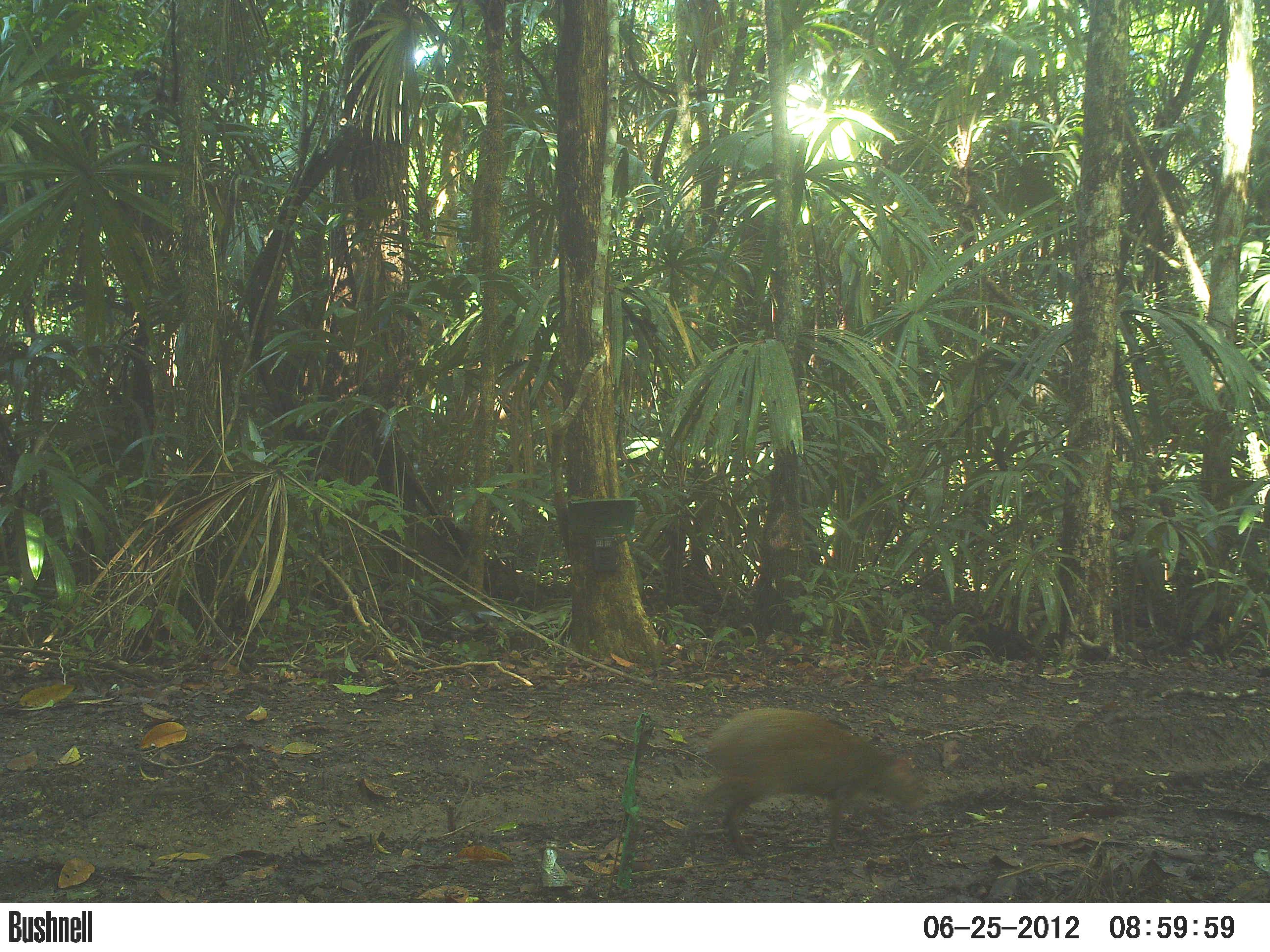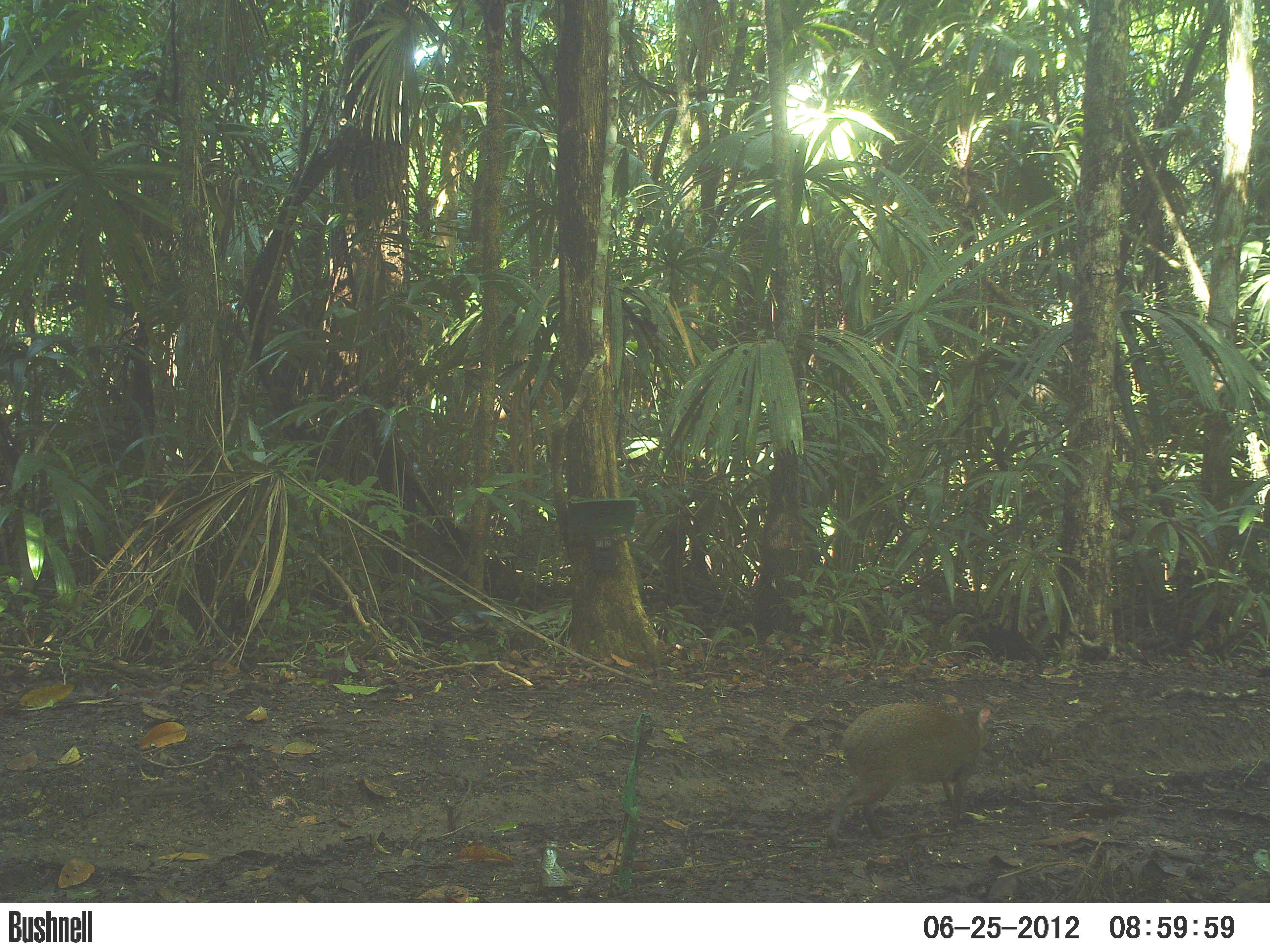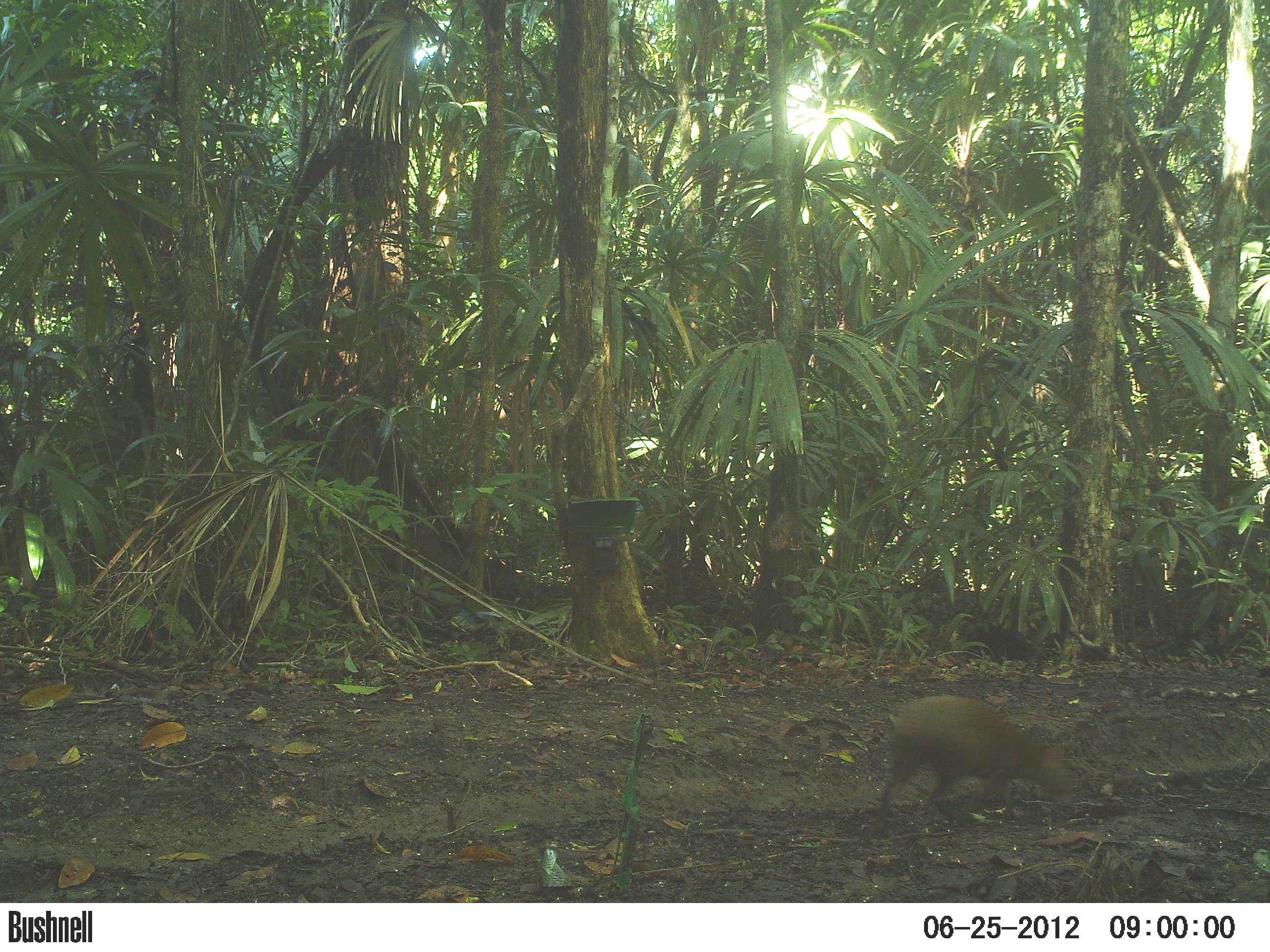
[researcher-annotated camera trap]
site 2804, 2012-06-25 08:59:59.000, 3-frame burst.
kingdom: Animalia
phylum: Chordata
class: Mammalia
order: Rodentia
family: Dasyproctidae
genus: Dasyprocta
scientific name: Dasyprocta punctata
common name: central american agouti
Dasyprocta punctata (central american agouti), count 1, age adult.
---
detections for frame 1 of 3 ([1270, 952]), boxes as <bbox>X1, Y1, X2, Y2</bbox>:
dasyprocta punctata: <bbox>702, 709, 925, 860</bbox>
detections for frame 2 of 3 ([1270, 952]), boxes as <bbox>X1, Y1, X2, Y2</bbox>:
dasyprocta punctata: <bbox>828, 704, 993, 852</bbox>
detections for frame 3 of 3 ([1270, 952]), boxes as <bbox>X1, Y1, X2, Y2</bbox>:
dasyprocta punctata: <bbox>873, 695, 1075, 832</bbox>